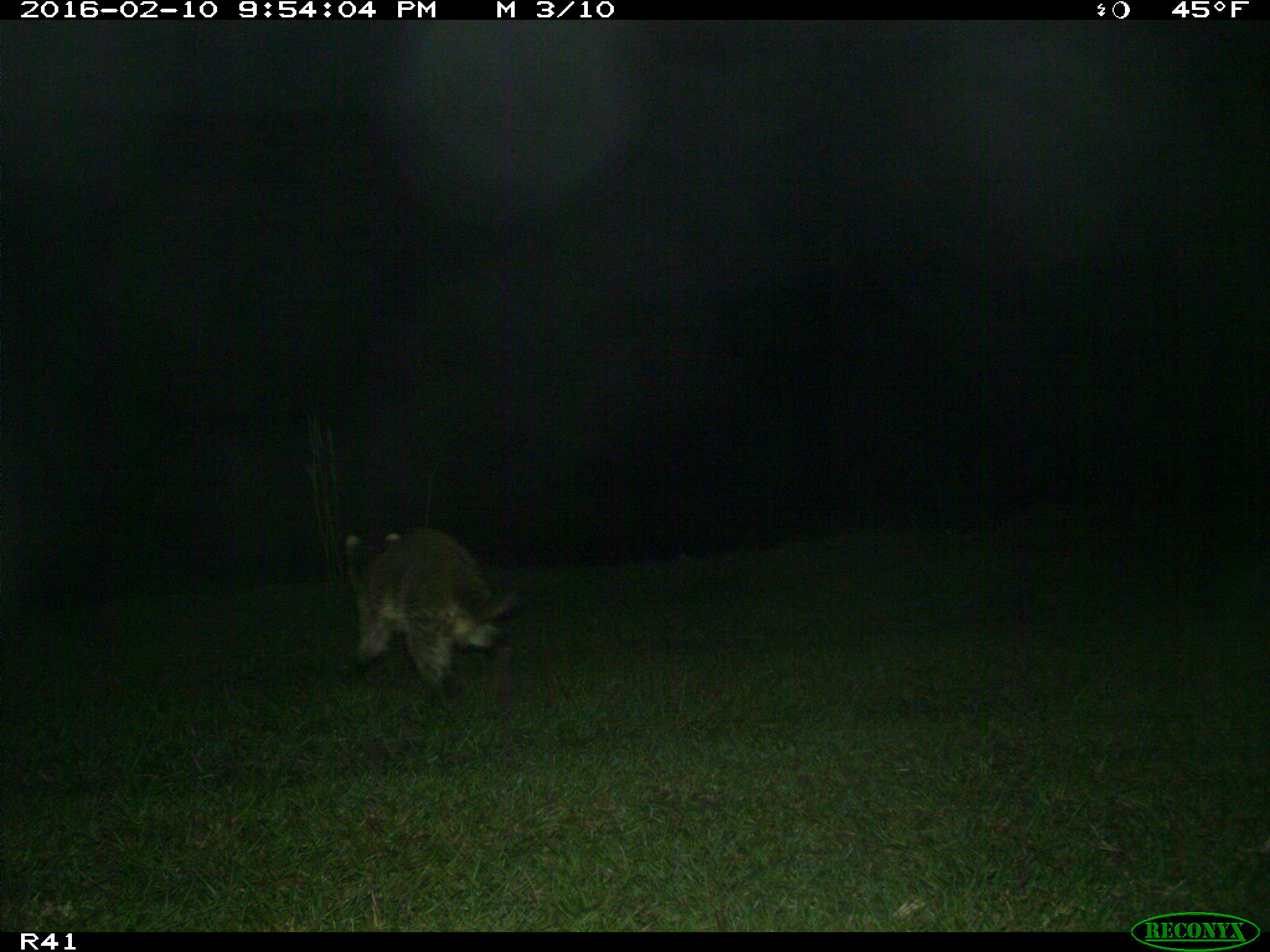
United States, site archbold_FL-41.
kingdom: Animalia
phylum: Chordata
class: Mammalia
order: Carnivora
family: Procyonidae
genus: Procyon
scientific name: Procyon lotor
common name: common raccoon